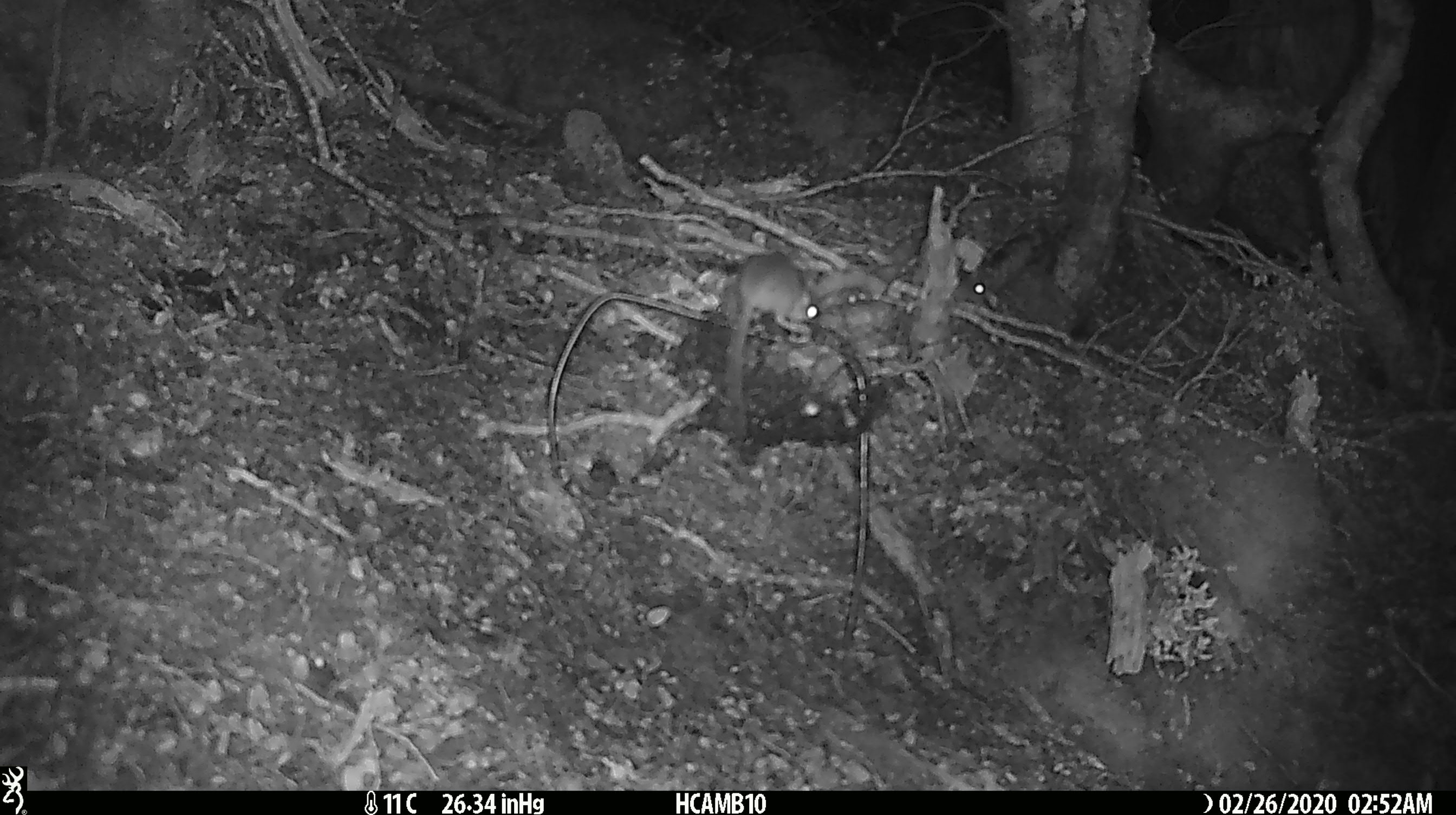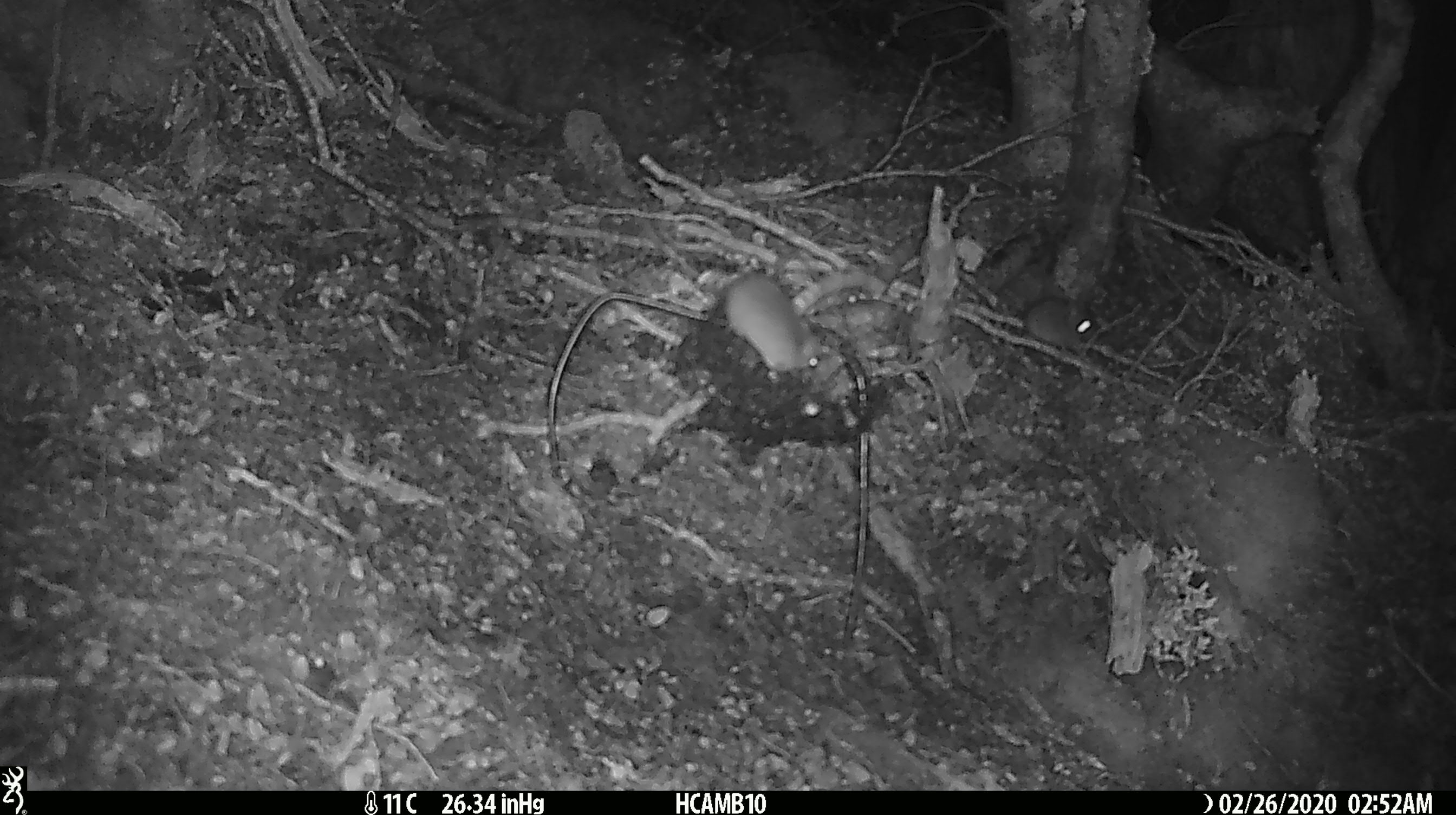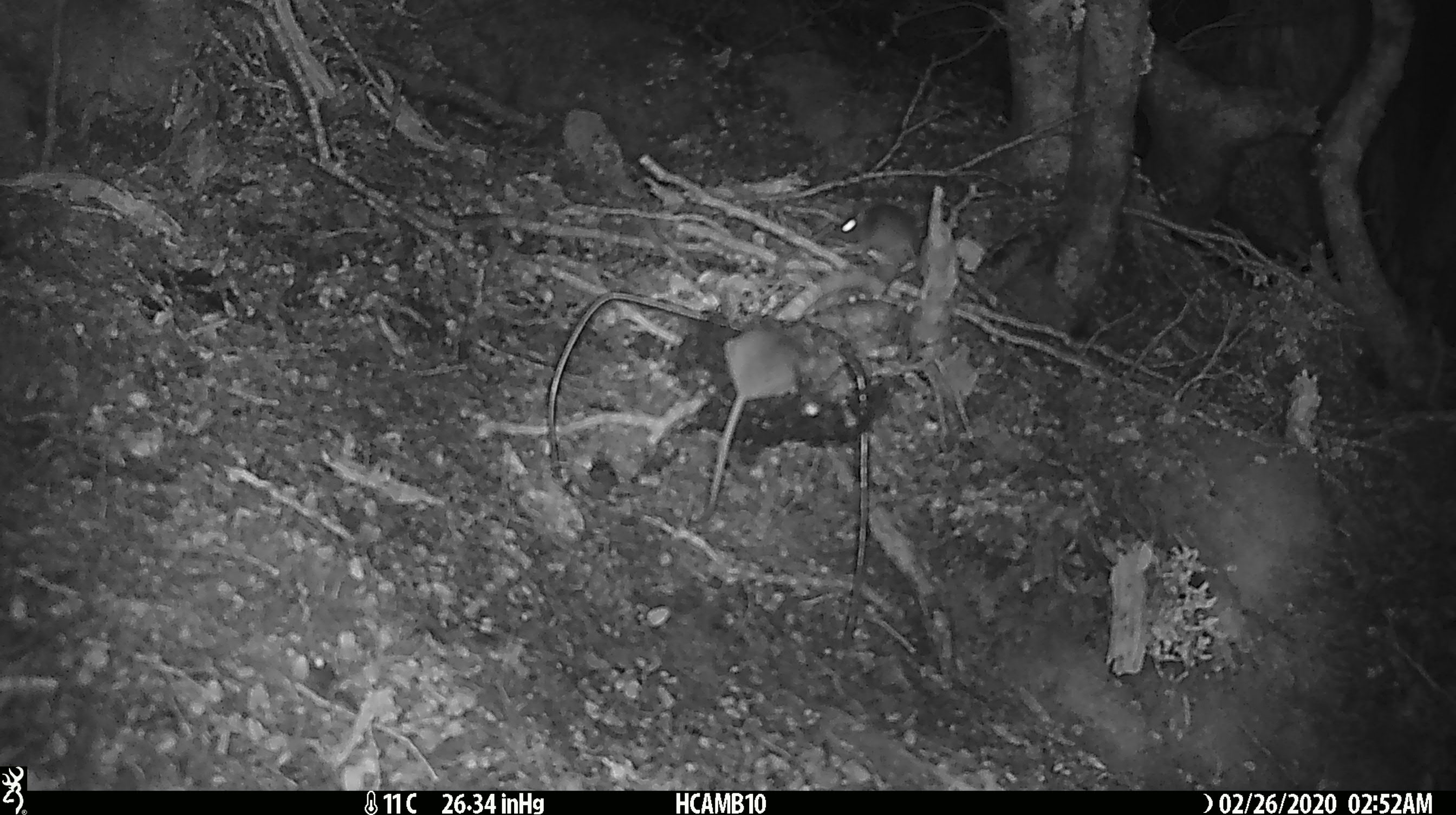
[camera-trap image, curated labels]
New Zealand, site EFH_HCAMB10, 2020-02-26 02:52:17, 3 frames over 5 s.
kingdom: Animalia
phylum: Chordata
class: Mammalia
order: Rodentia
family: Muridae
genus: Mus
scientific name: Mus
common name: mouse